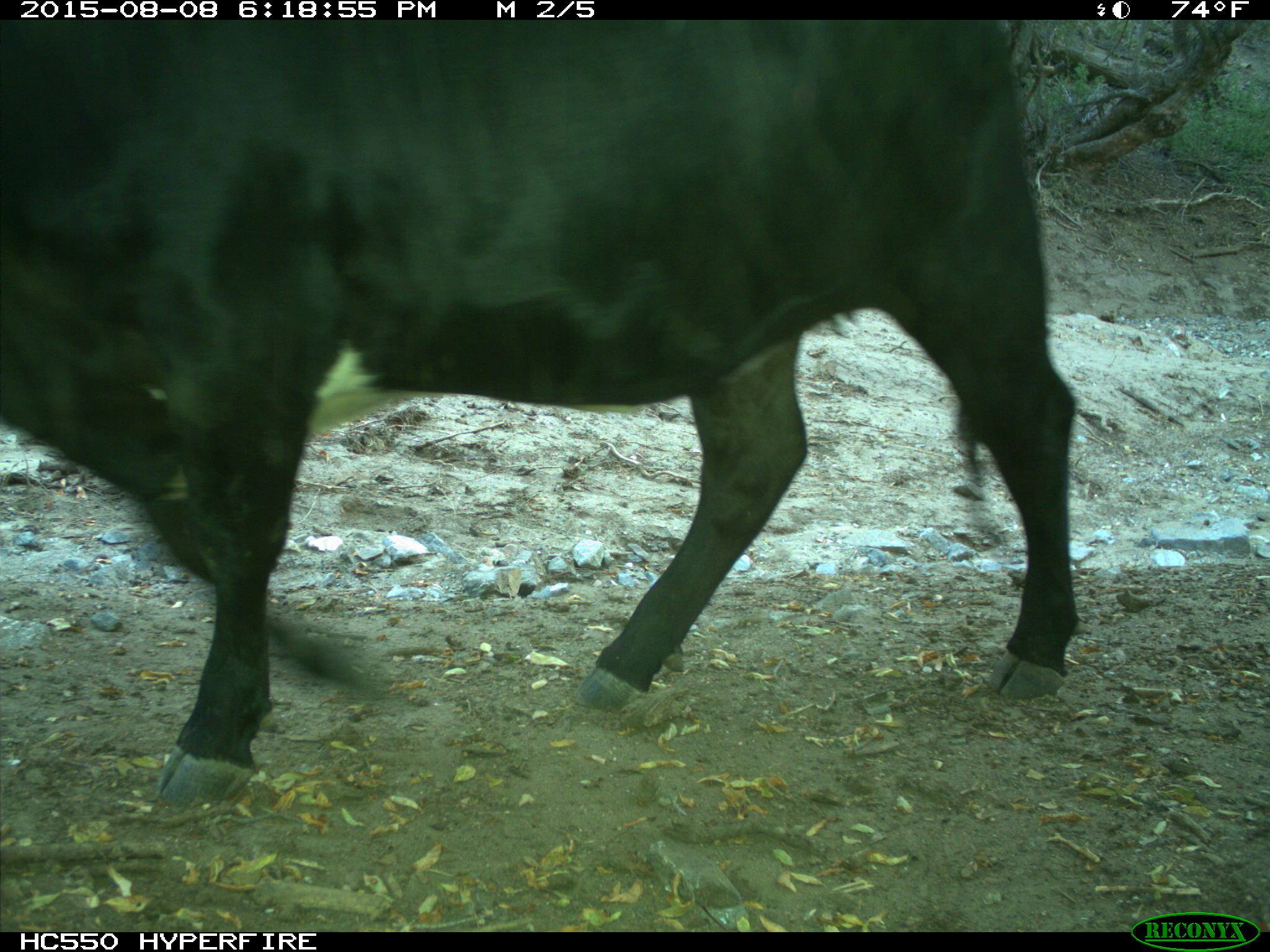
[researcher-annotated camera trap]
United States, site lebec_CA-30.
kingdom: Animalia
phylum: Chordata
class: Mammalia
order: Artiodactyla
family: Bovidae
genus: Bos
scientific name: Bos taurus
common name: domestic cow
Bos taurus (domestic cow).